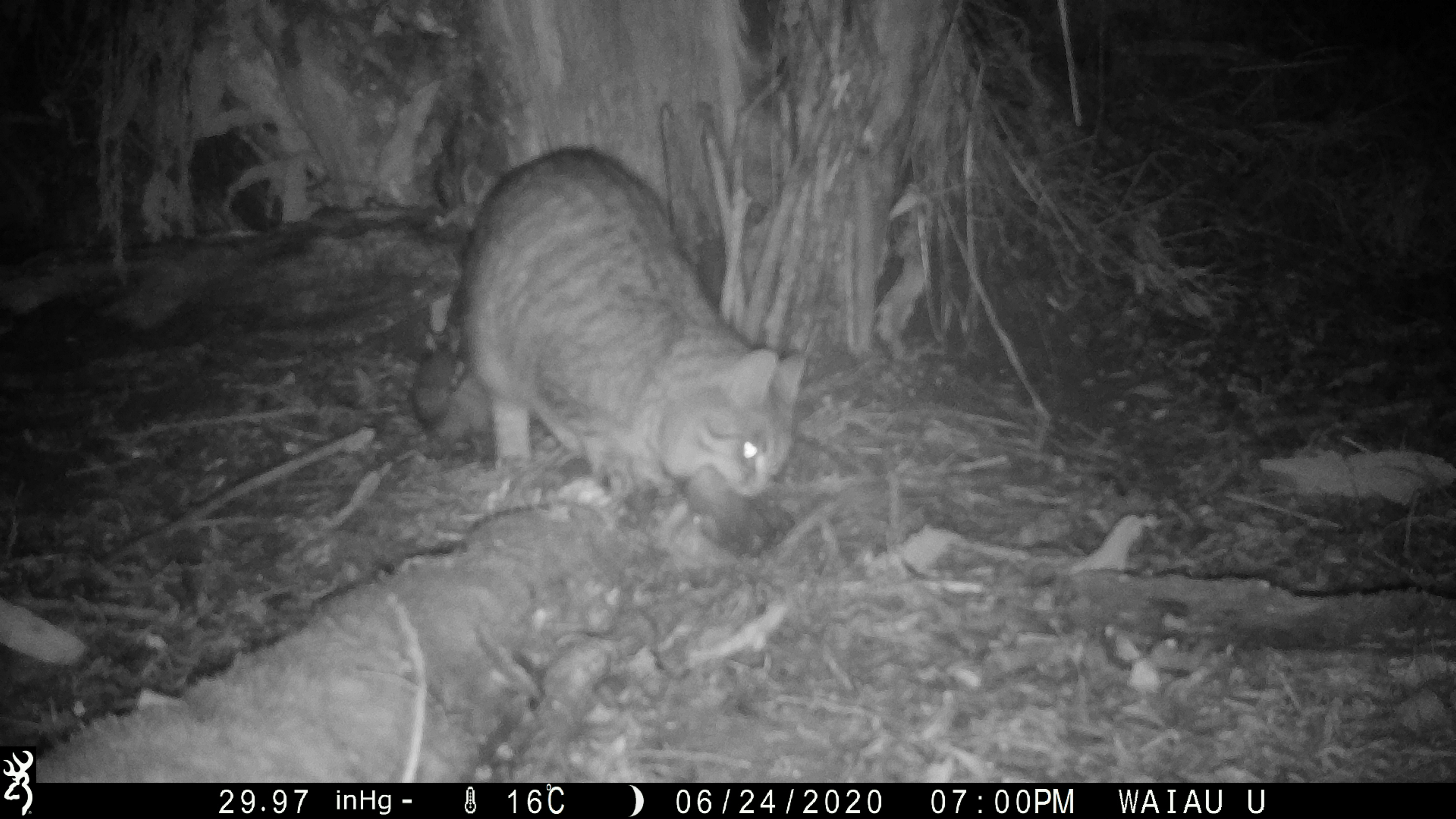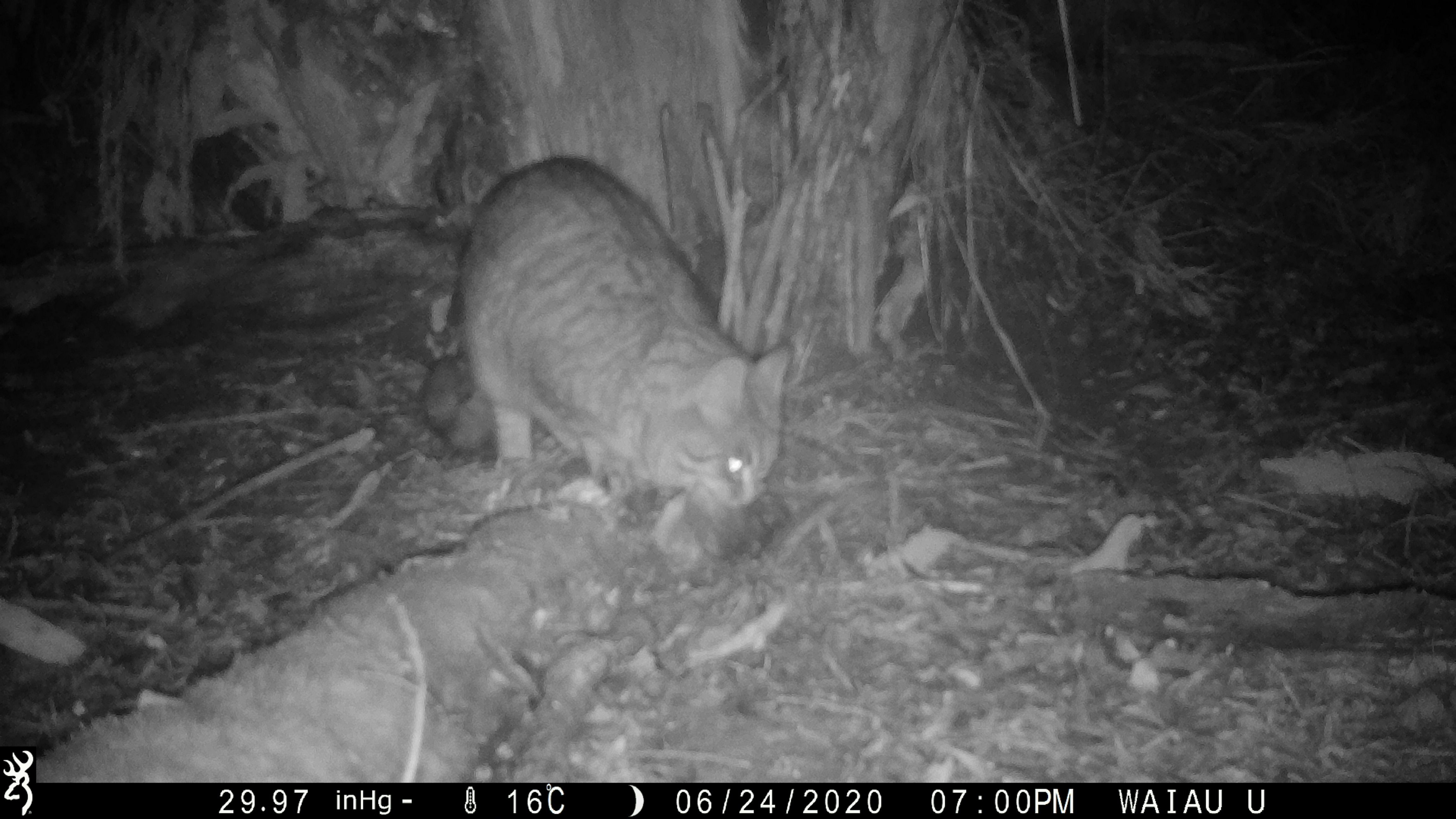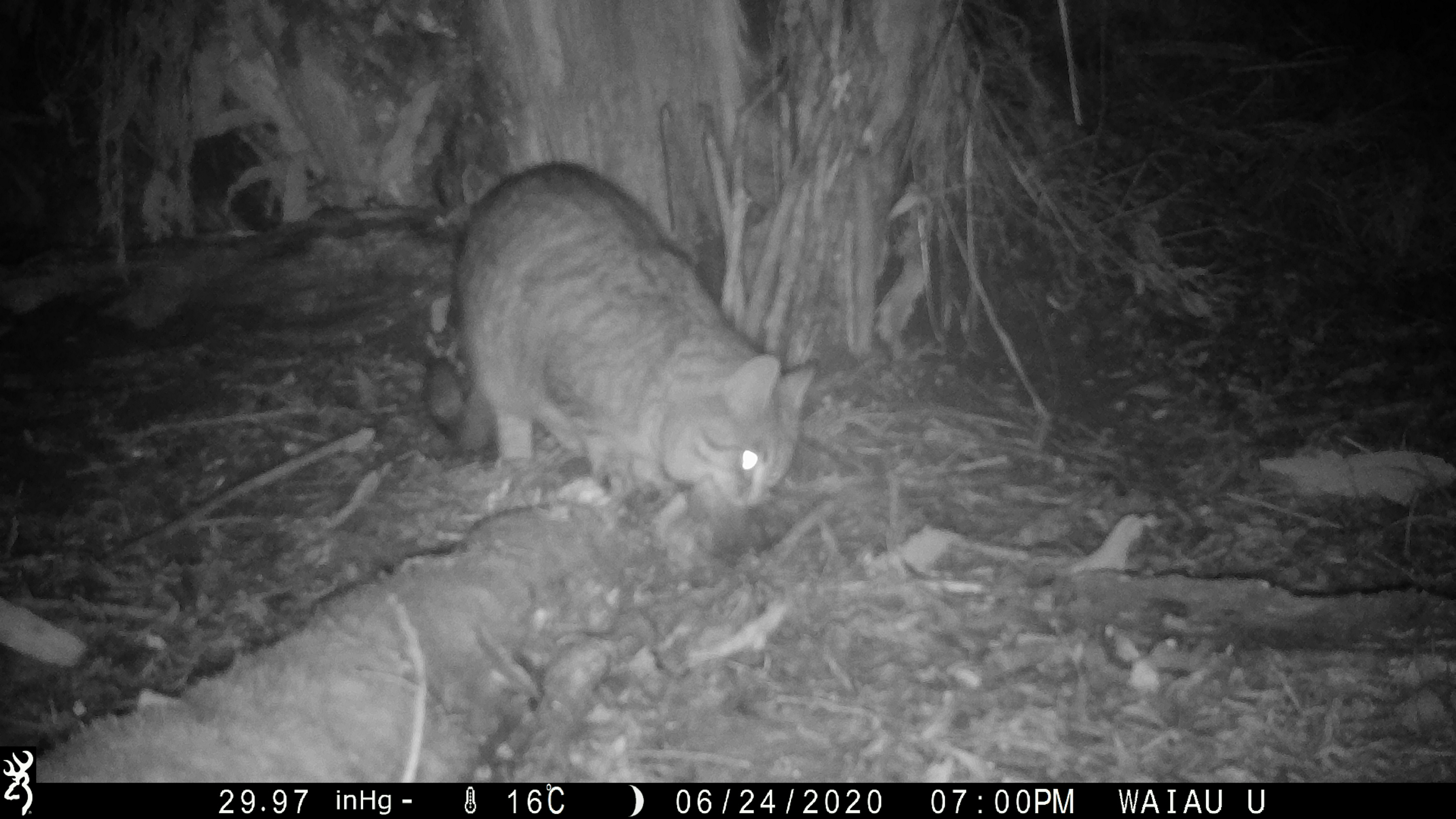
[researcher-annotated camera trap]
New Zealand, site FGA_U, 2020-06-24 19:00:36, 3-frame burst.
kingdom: Animalia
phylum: Chordata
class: Mammalia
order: Carnivora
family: Felidae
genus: Felis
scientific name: Felis catus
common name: domestic cat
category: cat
Cat (domestic cat) (Felis catus).